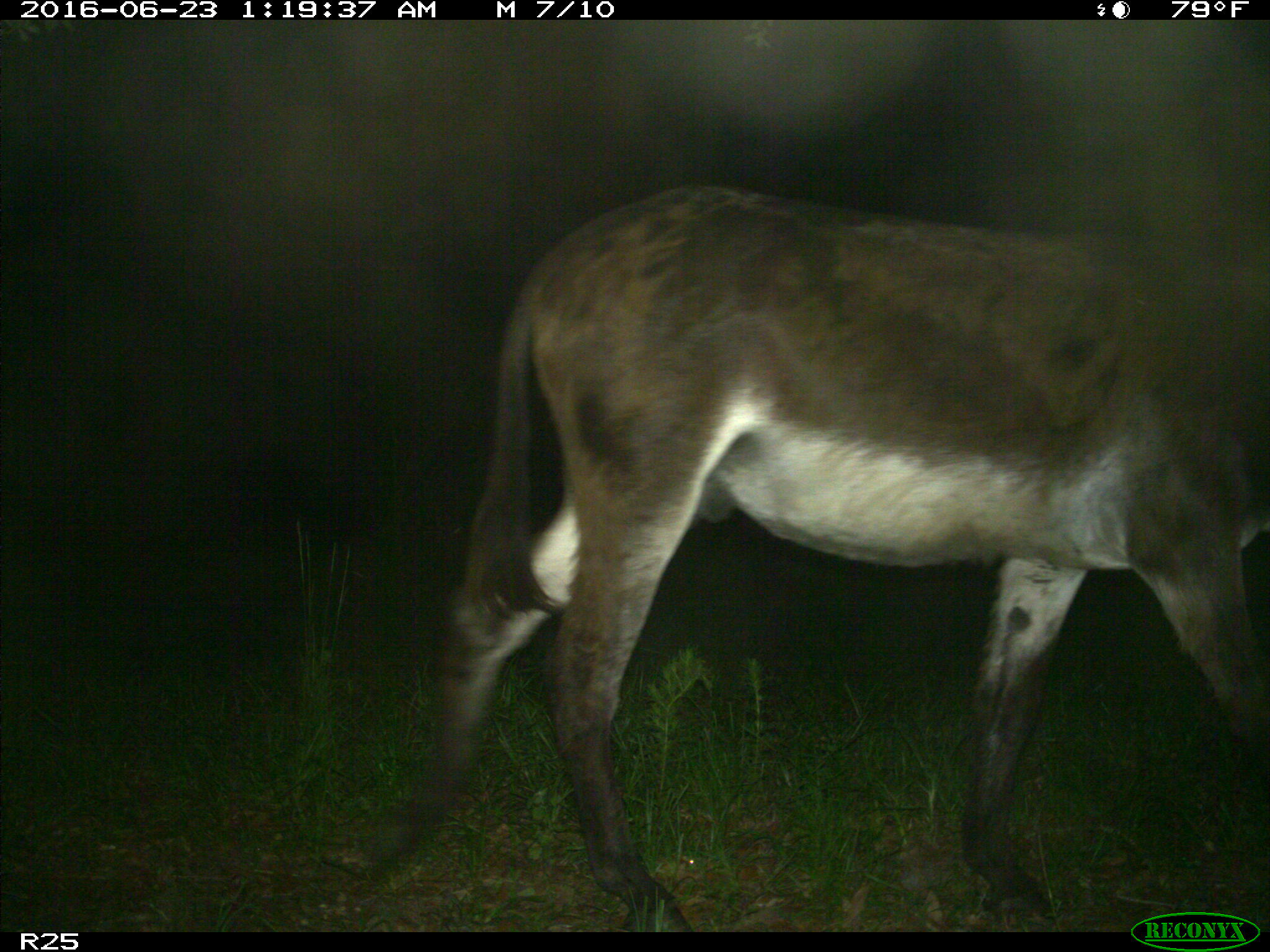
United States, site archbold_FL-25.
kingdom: Animalia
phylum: Chordata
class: Mammalia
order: Artiodactyla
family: Bovidae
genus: Bos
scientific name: Bos taurus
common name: domestic cow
Bos taurus (domestic cow).